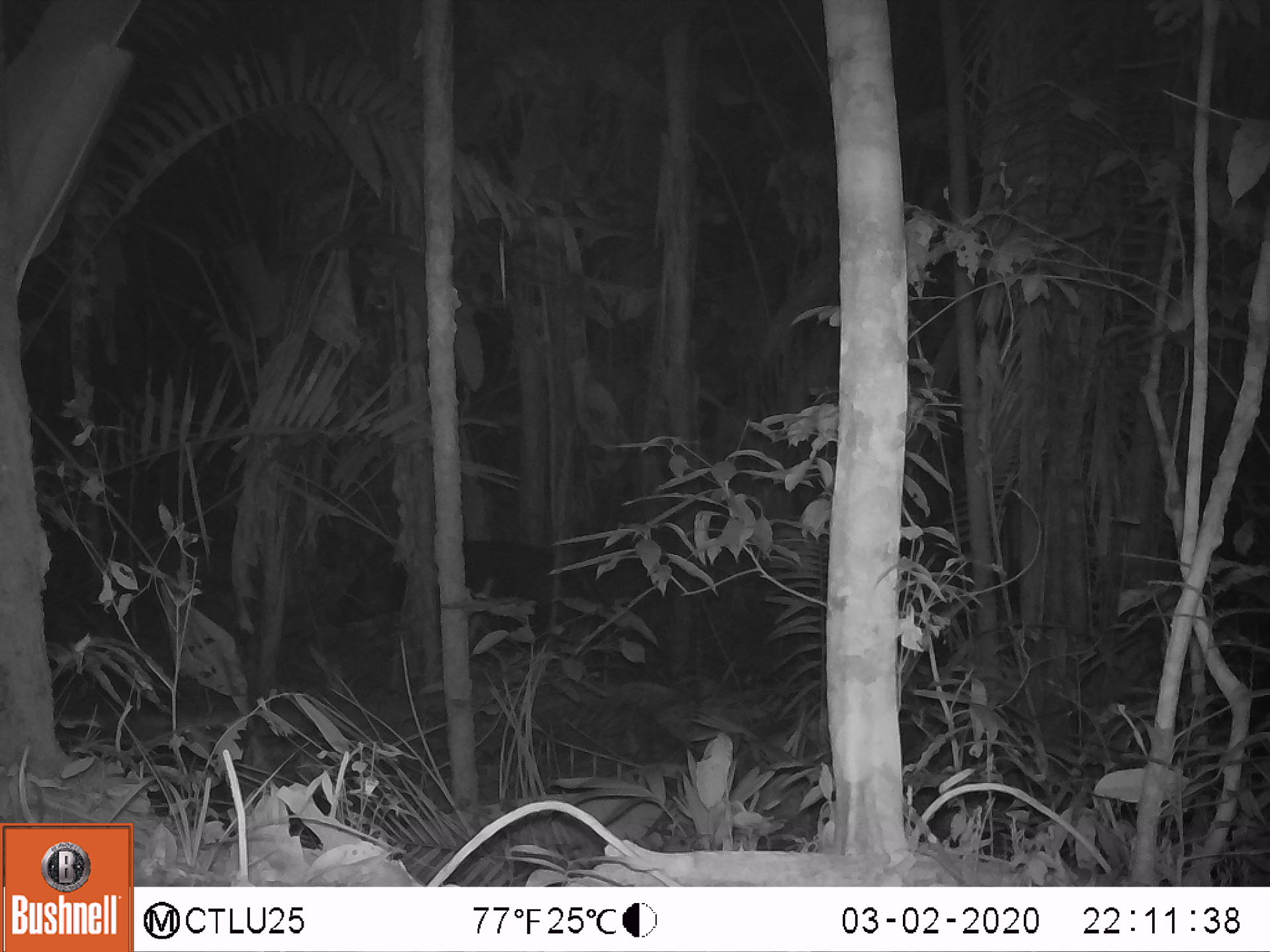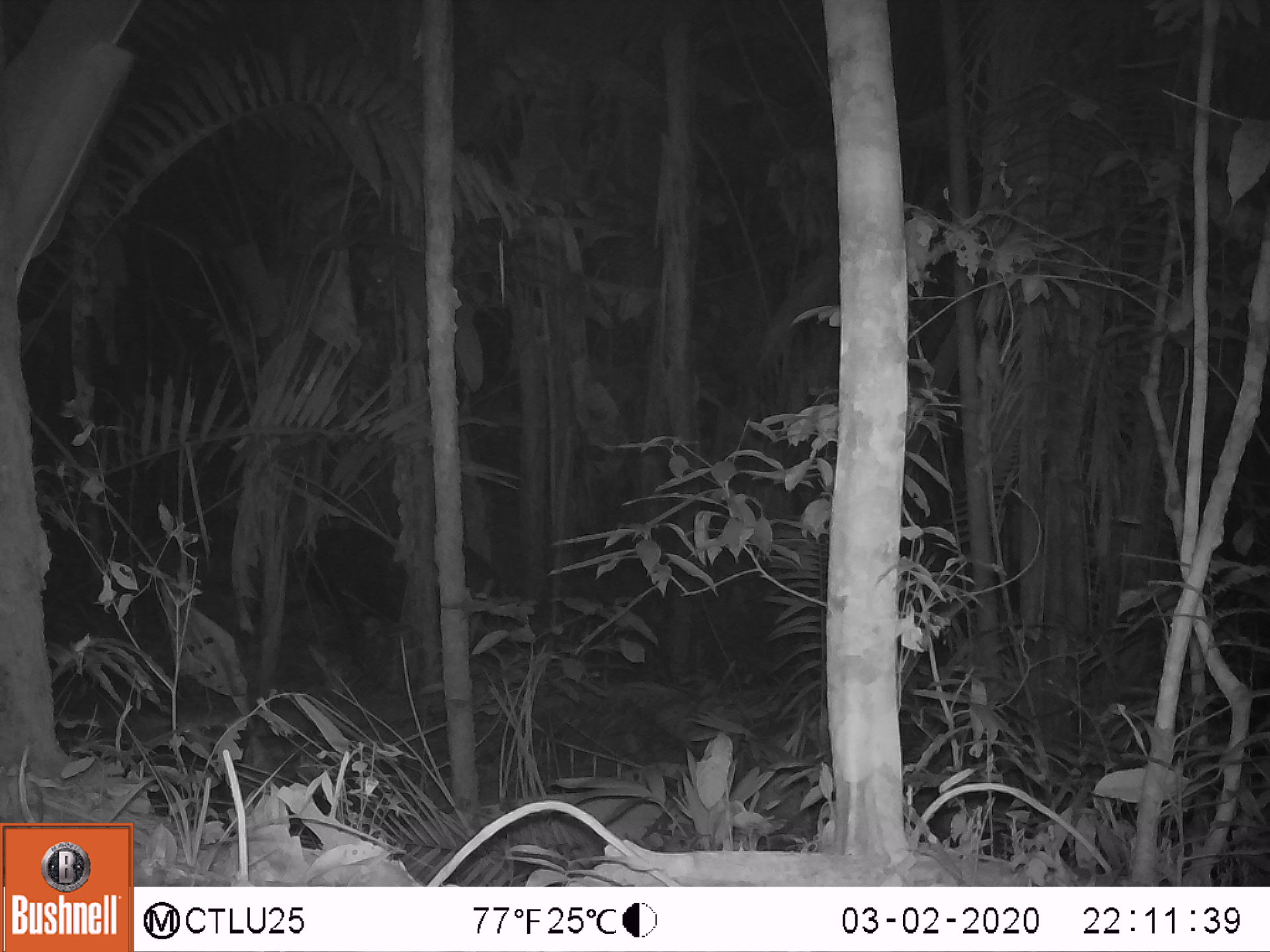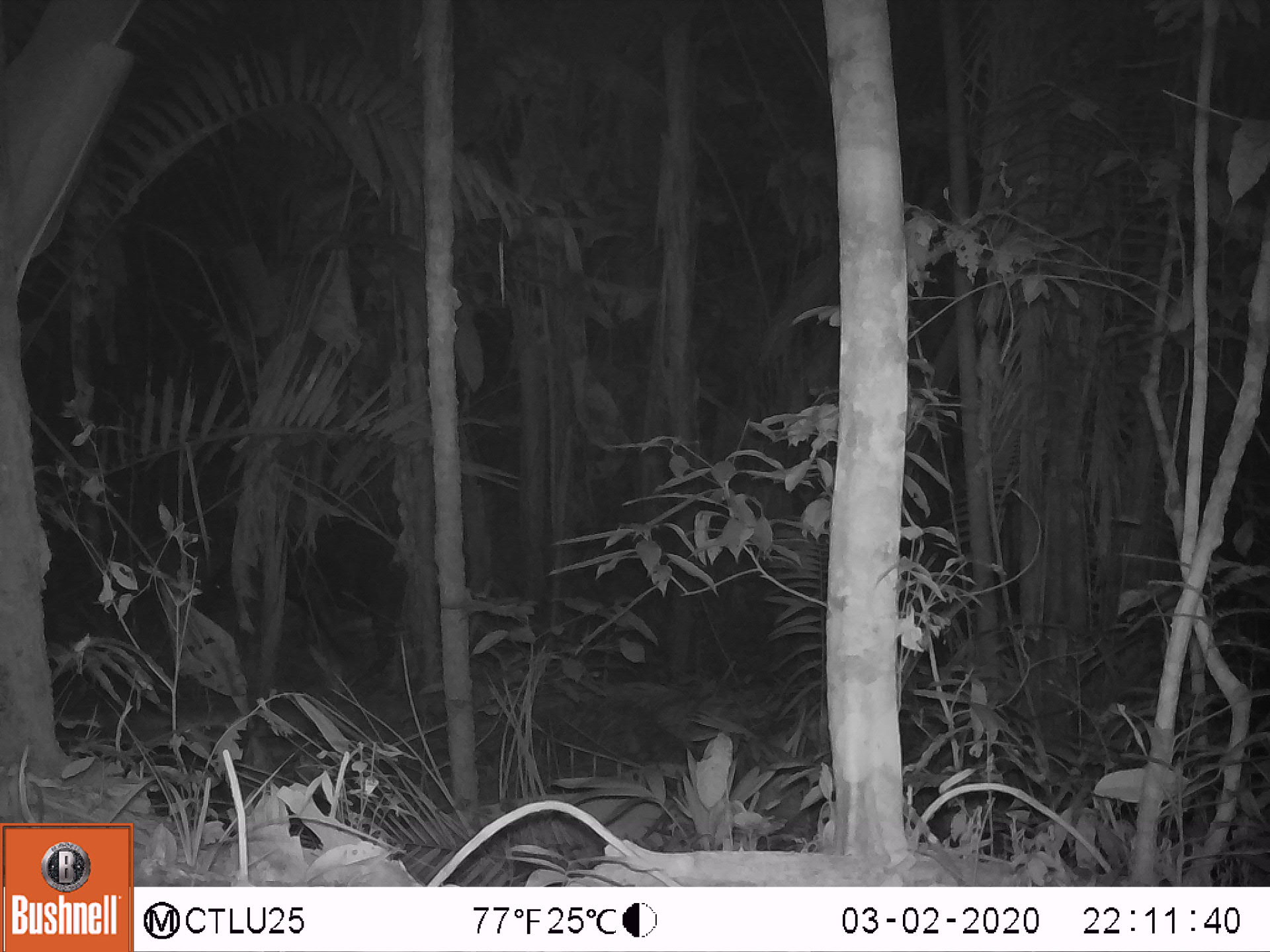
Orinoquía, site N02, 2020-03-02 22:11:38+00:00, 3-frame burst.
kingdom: Animalia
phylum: Chordata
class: Mammalia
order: Perissodactyla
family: Tapiridae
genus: Tapirus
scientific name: Tapirus terrestris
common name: lowland tapir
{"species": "lowland tapir (Tapirus terrestris)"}